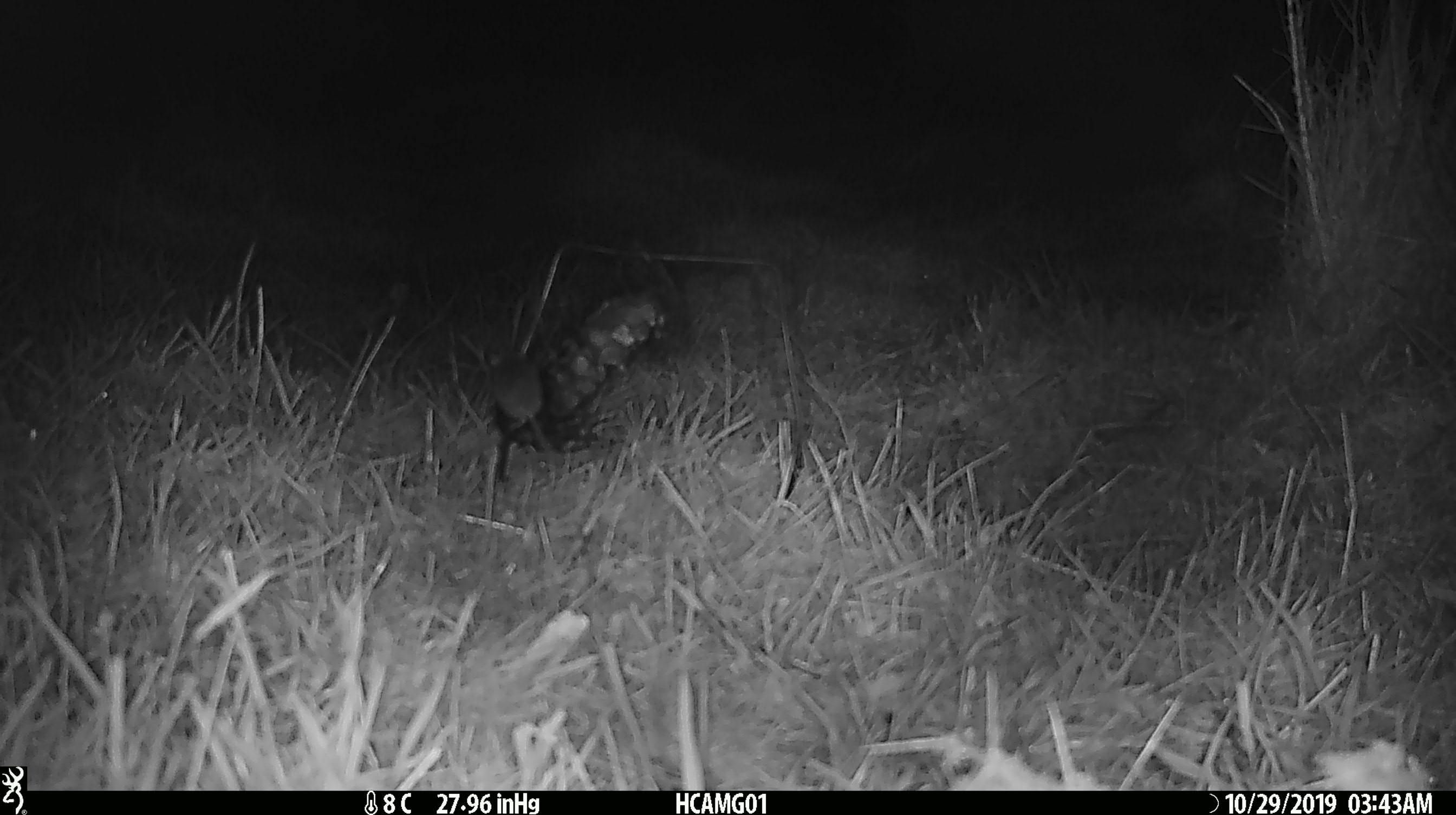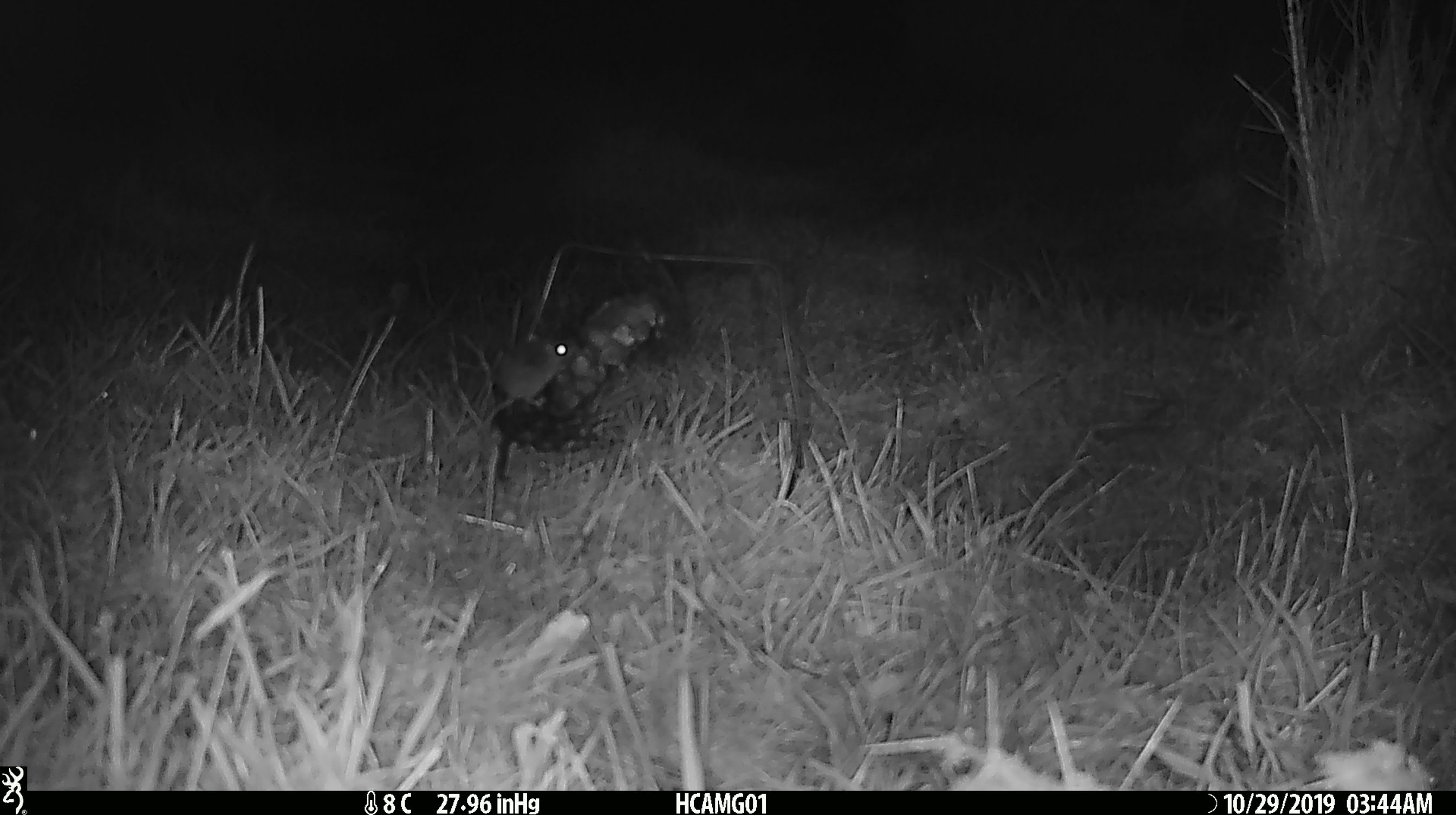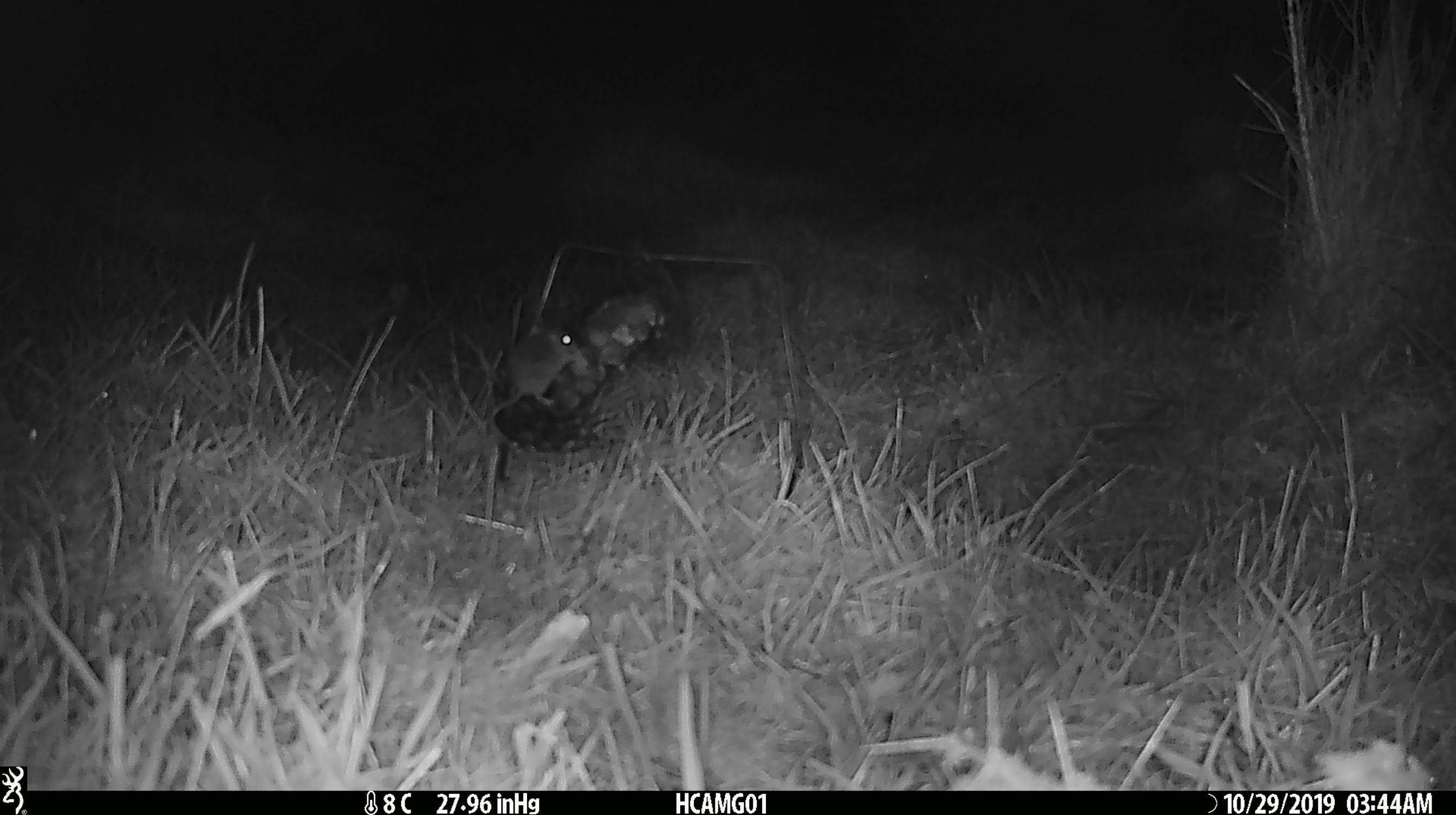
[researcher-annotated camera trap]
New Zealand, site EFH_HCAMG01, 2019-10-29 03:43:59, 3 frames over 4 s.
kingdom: Animalia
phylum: Chordata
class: Mammalia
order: Rodentia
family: Muridae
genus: Mus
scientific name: Mus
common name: mouse